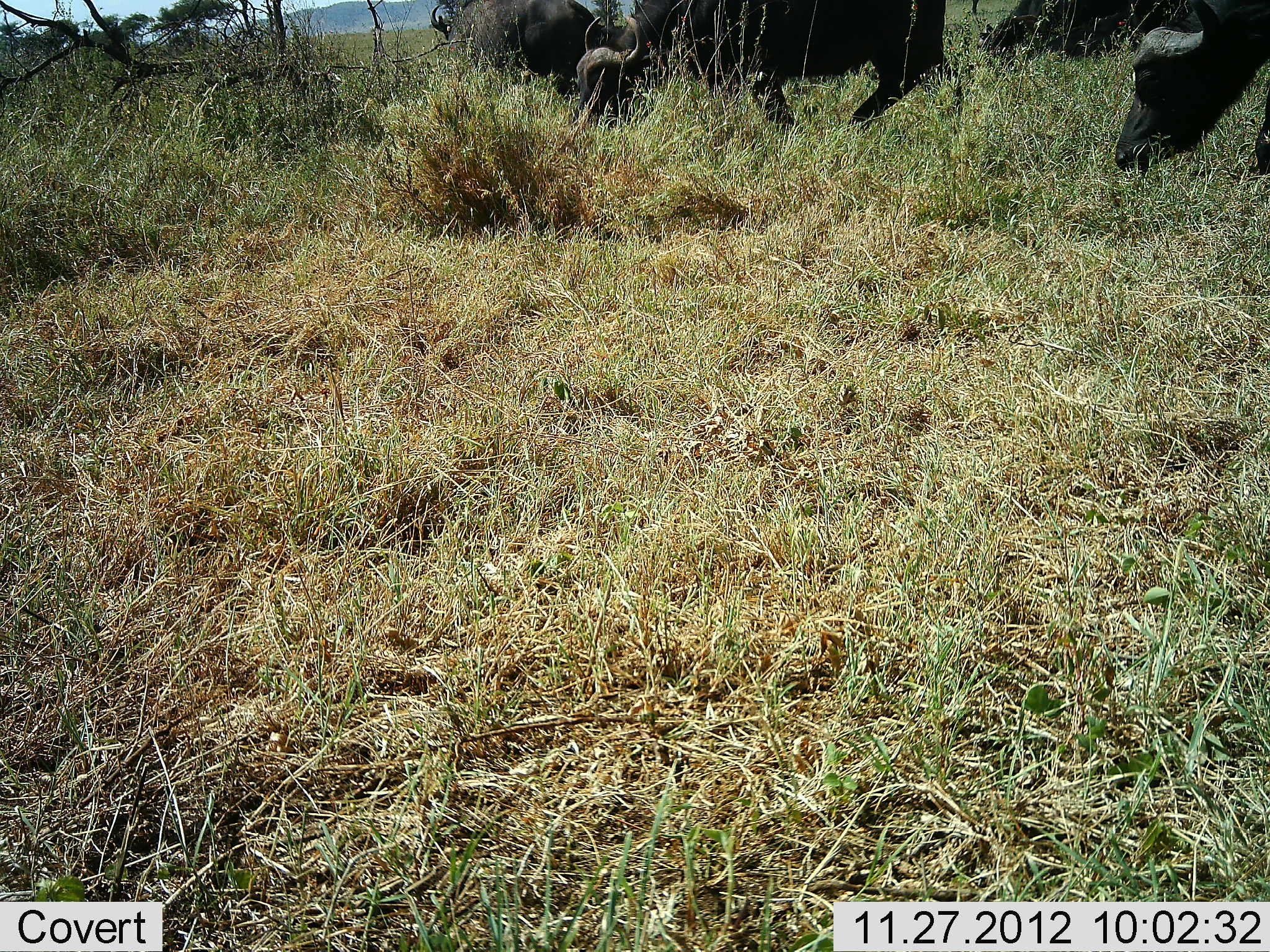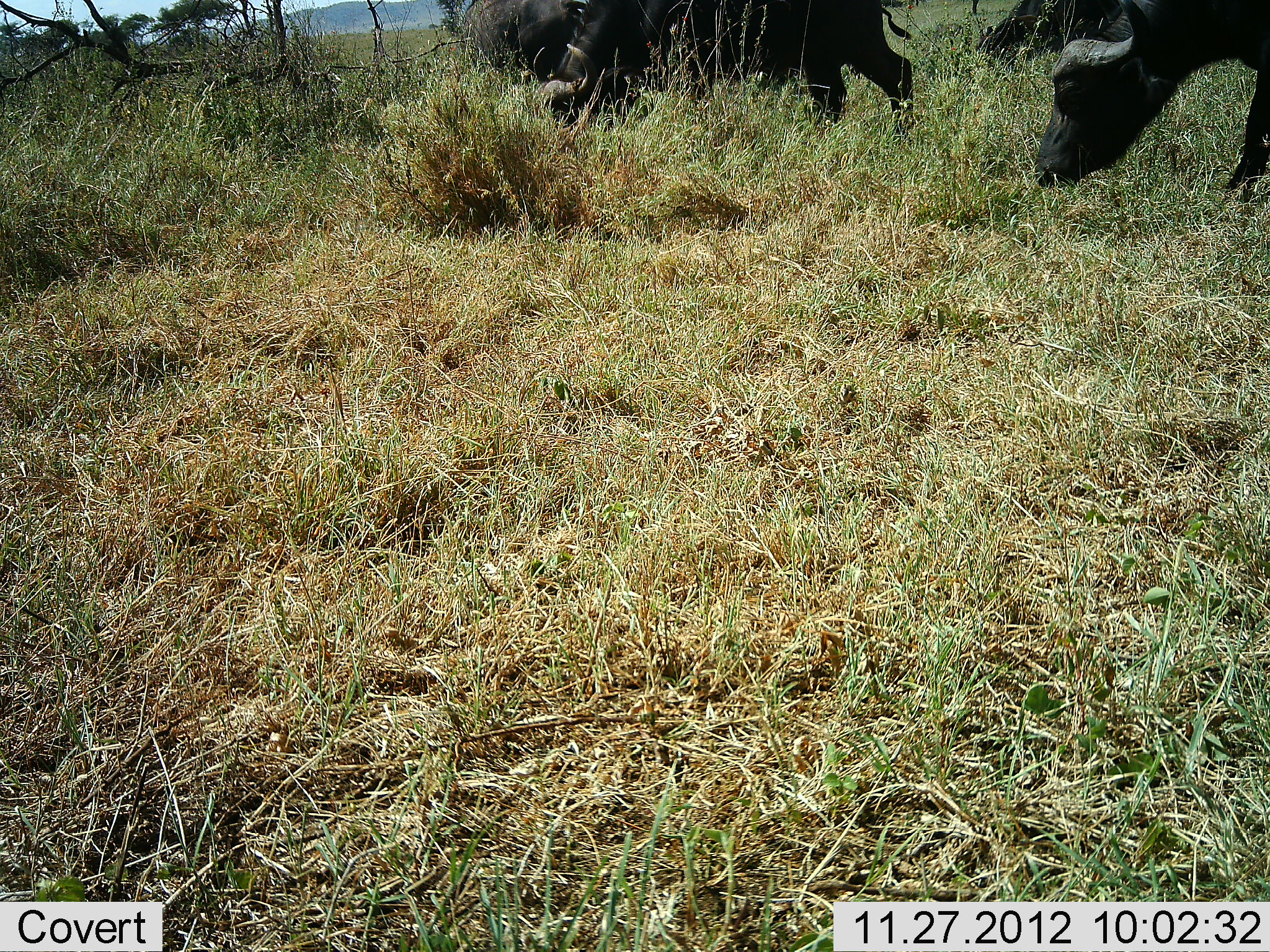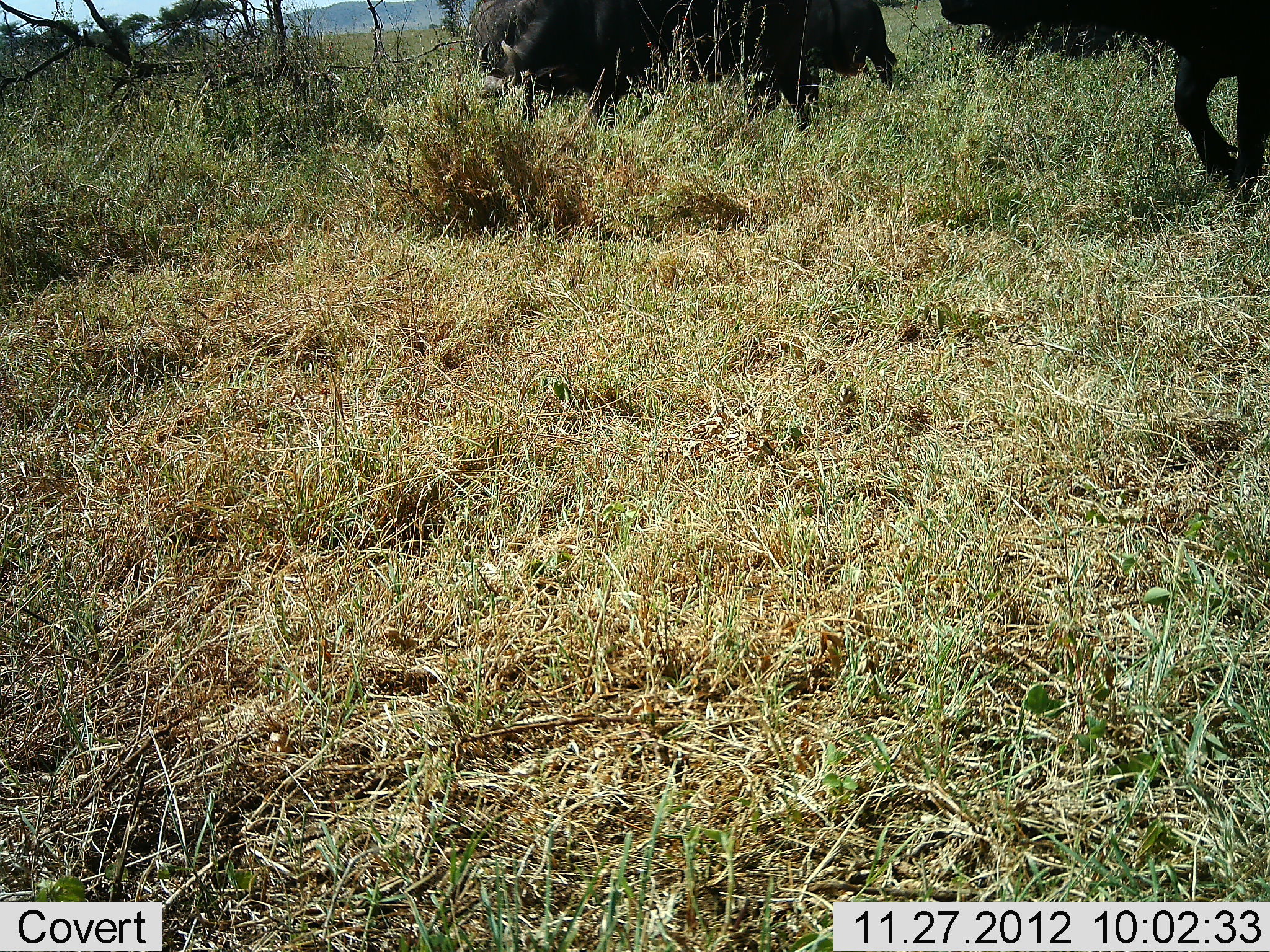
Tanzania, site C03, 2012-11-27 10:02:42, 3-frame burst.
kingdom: Animalia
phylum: Chordata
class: Mammalia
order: Artiodactyla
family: Bovidae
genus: Syncerus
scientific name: Syncerus caffer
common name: cape buffalo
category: buffalo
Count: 4.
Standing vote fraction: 16%.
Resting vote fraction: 0%.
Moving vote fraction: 46%.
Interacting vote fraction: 0%.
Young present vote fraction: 0%.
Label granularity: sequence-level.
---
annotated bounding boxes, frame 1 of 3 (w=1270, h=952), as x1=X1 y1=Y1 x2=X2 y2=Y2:
animal: x1=575 y1=0 x2=946 y2=128; x1=1115 y1=1 x2=1269 y2=175; x1=427 y1=1 x2=595 y2=93; x1=979 y1=1 x2=1172 y2=59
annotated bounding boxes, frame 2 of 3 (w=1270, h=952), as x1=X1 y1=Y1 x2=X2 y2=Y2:
animal: x1=532 y1=0 x2=918 y2=131; x1=1031 y1=0 x2=1270 y2=192; x1=454 y1=0 x2=584 y2=78; x1=971 y1=0 x2=1118 y2=52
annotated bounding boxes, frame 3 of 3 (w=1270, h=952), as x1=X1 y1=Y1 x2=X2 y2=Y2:
animal: x1=938 y1=0 x2=1270 y2=191; x1=657 y1=0 x2=902 y2=130; x1=462 y1=1 x2=660 y2=105